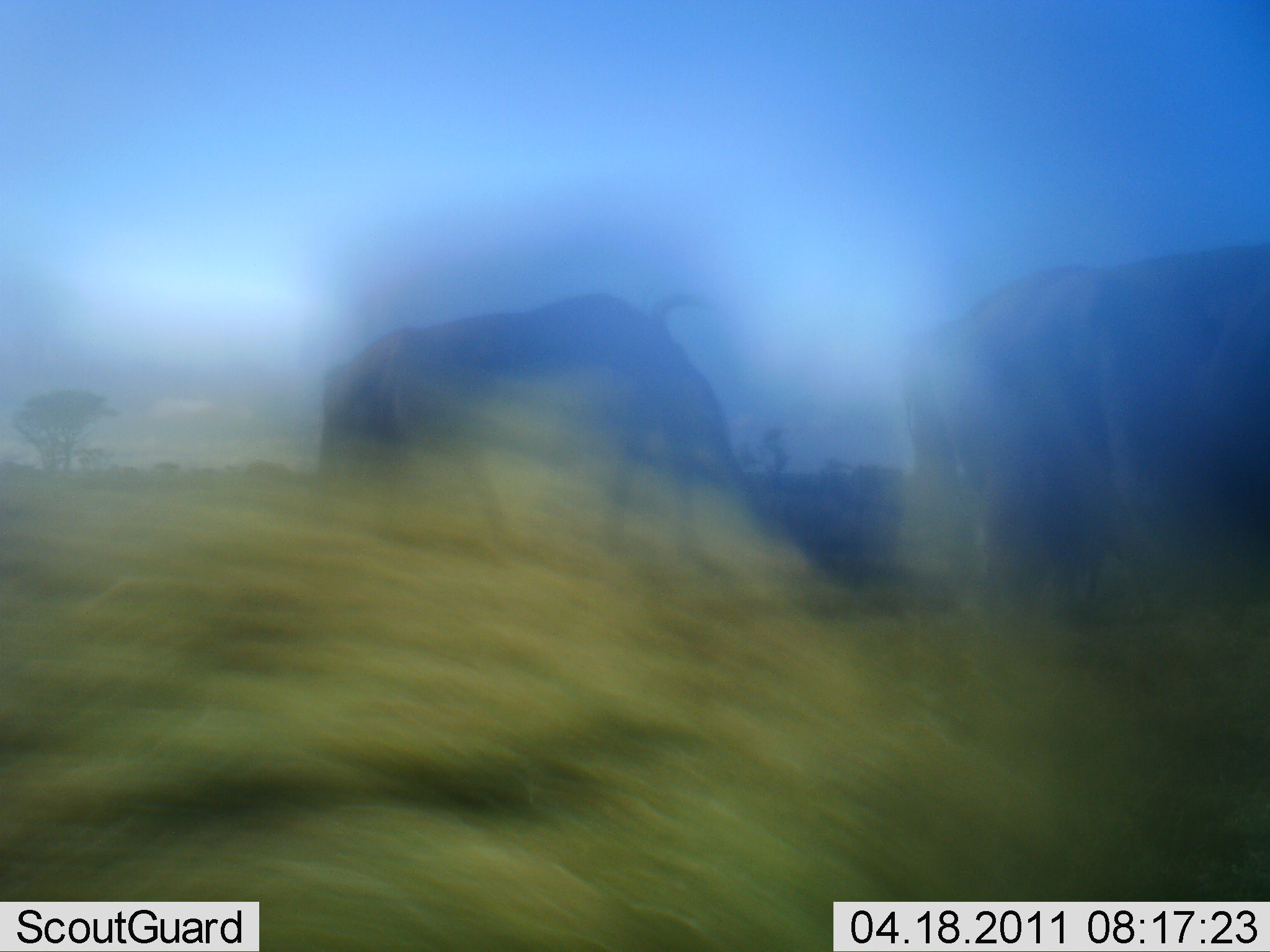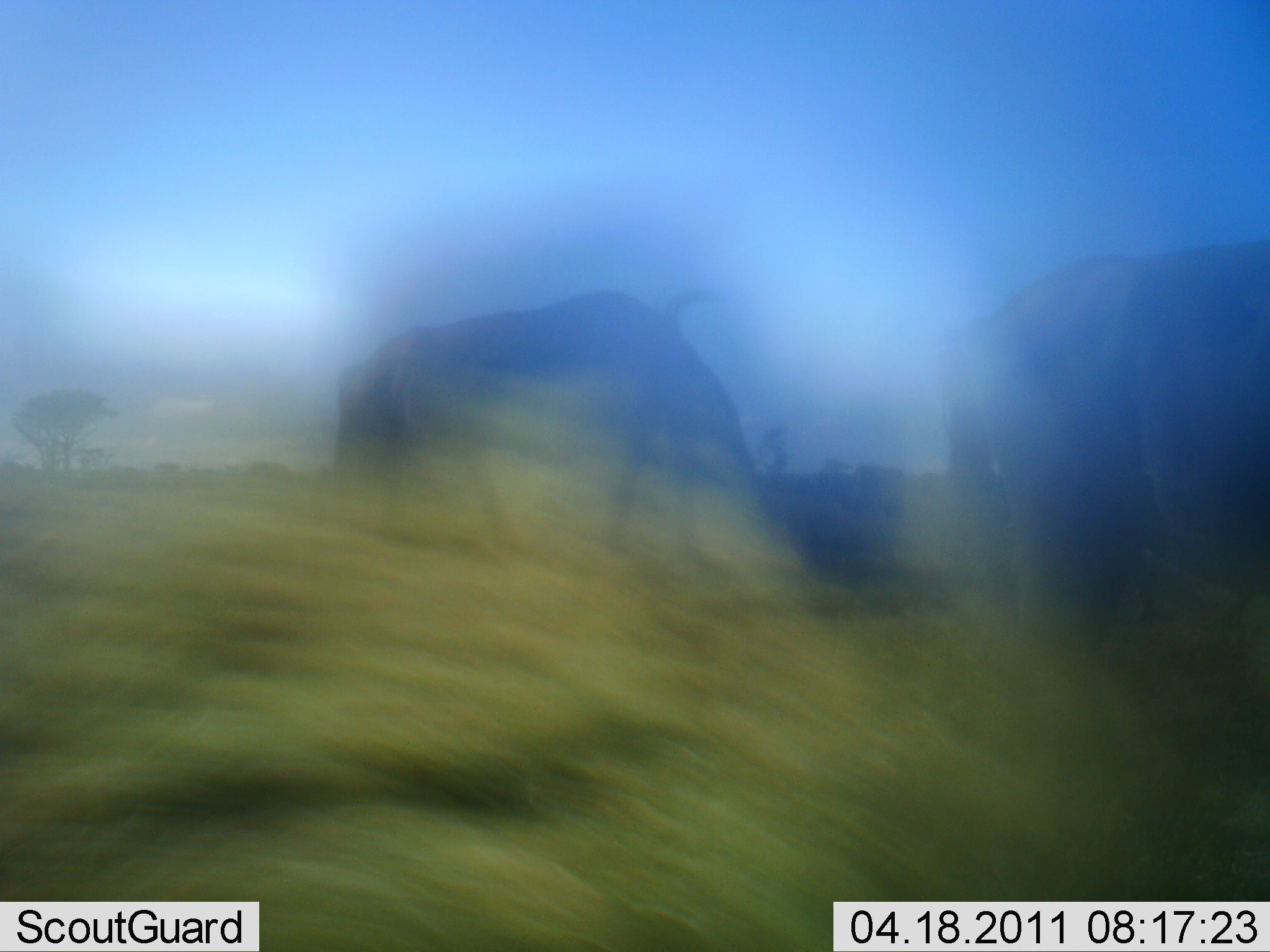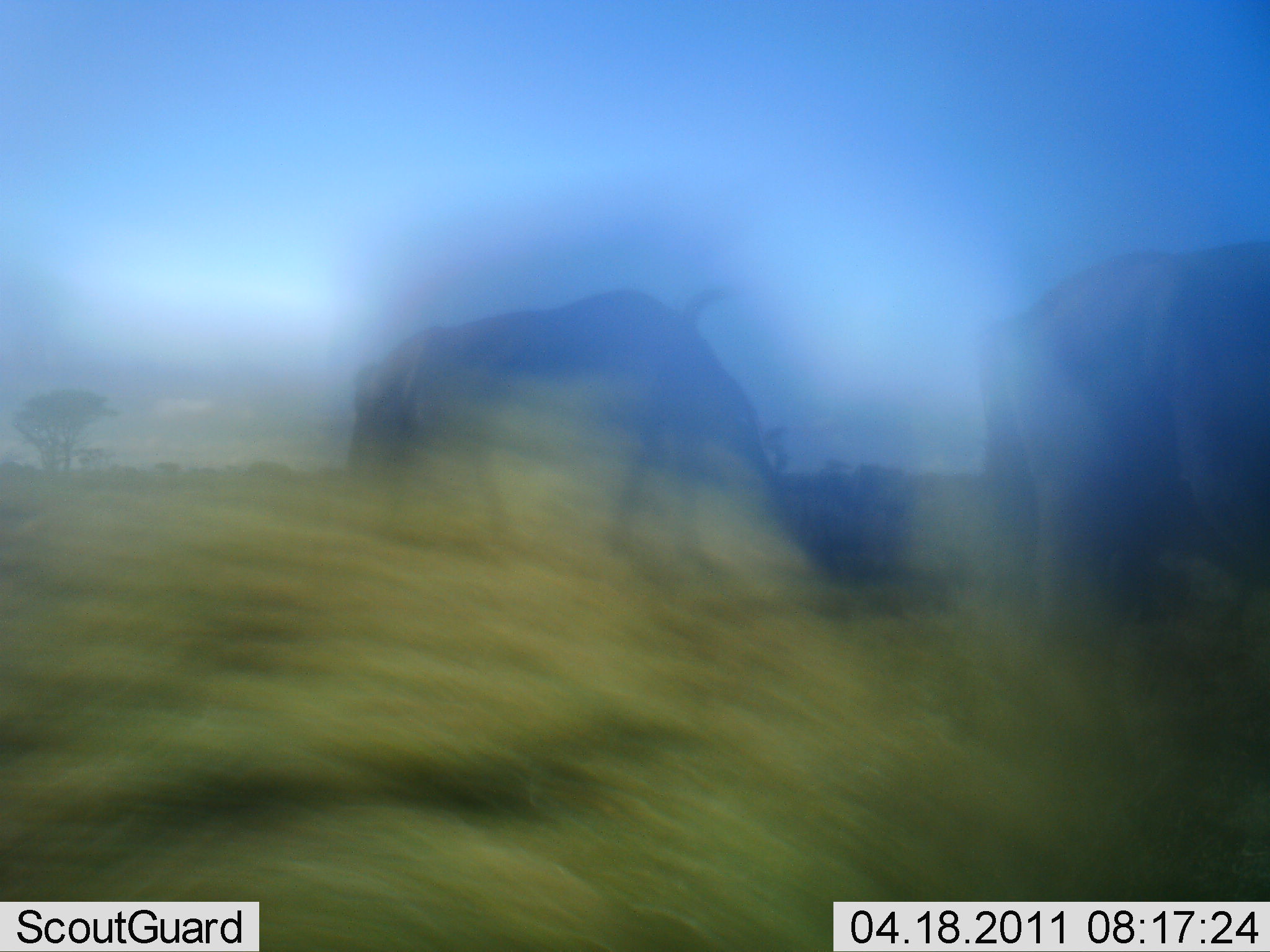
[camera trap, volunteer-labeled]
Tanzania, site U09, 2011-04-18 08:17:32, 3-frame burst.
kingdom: Animalia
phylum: Chordata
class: Mammalia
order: Artiodactyla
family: Bovidae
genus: Connochaetes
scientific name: Connochaetes taurinus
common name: blue wildebeest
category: wildebeest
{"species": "wildebeest (blue wildebeest) (Connochaetes taurinus)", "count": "2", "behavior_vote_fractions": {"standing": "17%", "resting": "0%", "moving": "42%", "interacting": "0%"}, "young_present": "0%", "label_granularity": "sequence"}